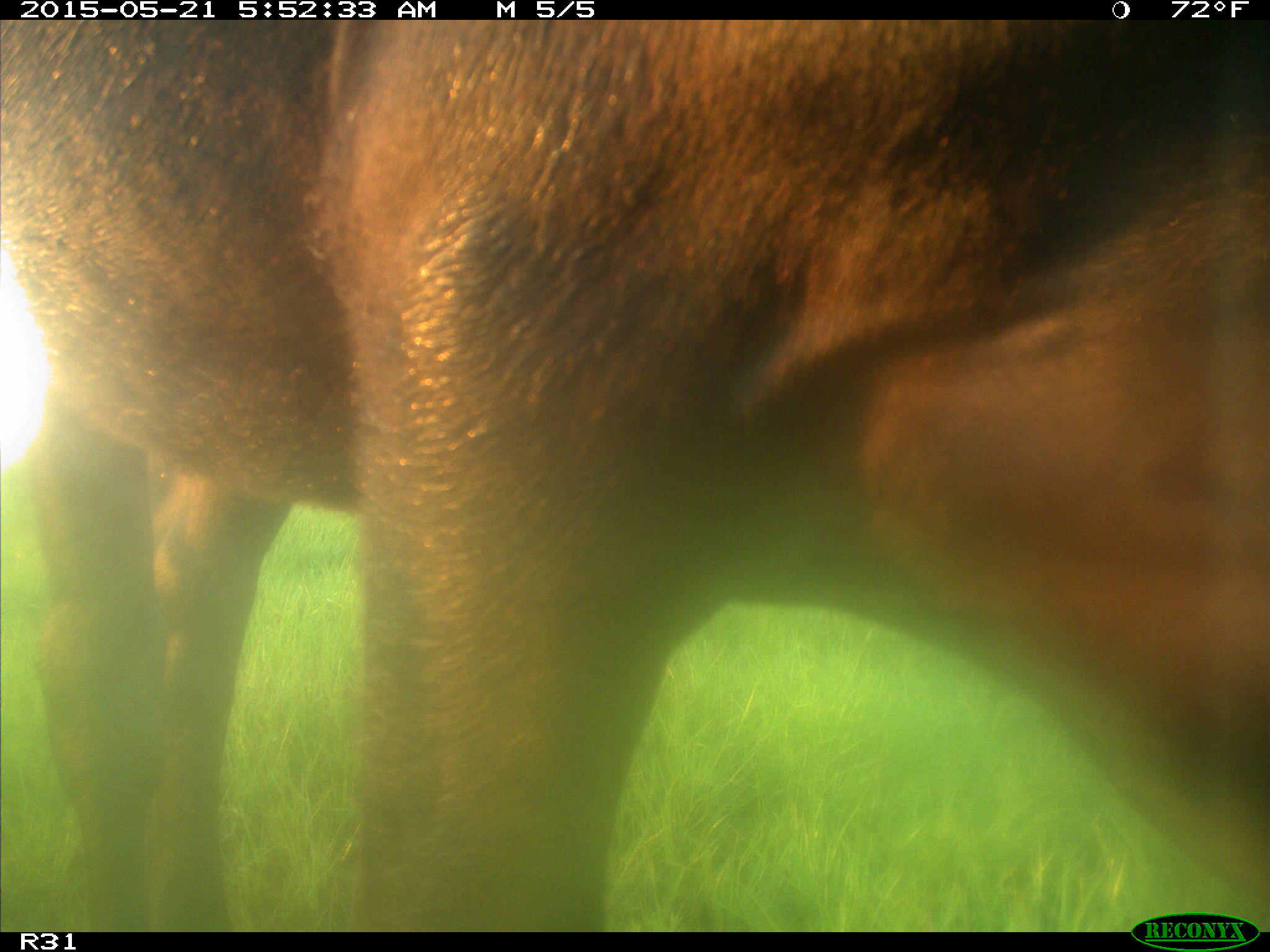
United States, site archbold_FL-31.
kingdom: Animalia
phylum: Chordata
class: Mammalia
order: Artiodactyla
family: Bovidae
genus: Bos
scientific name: Bos taurus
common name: domestic cow